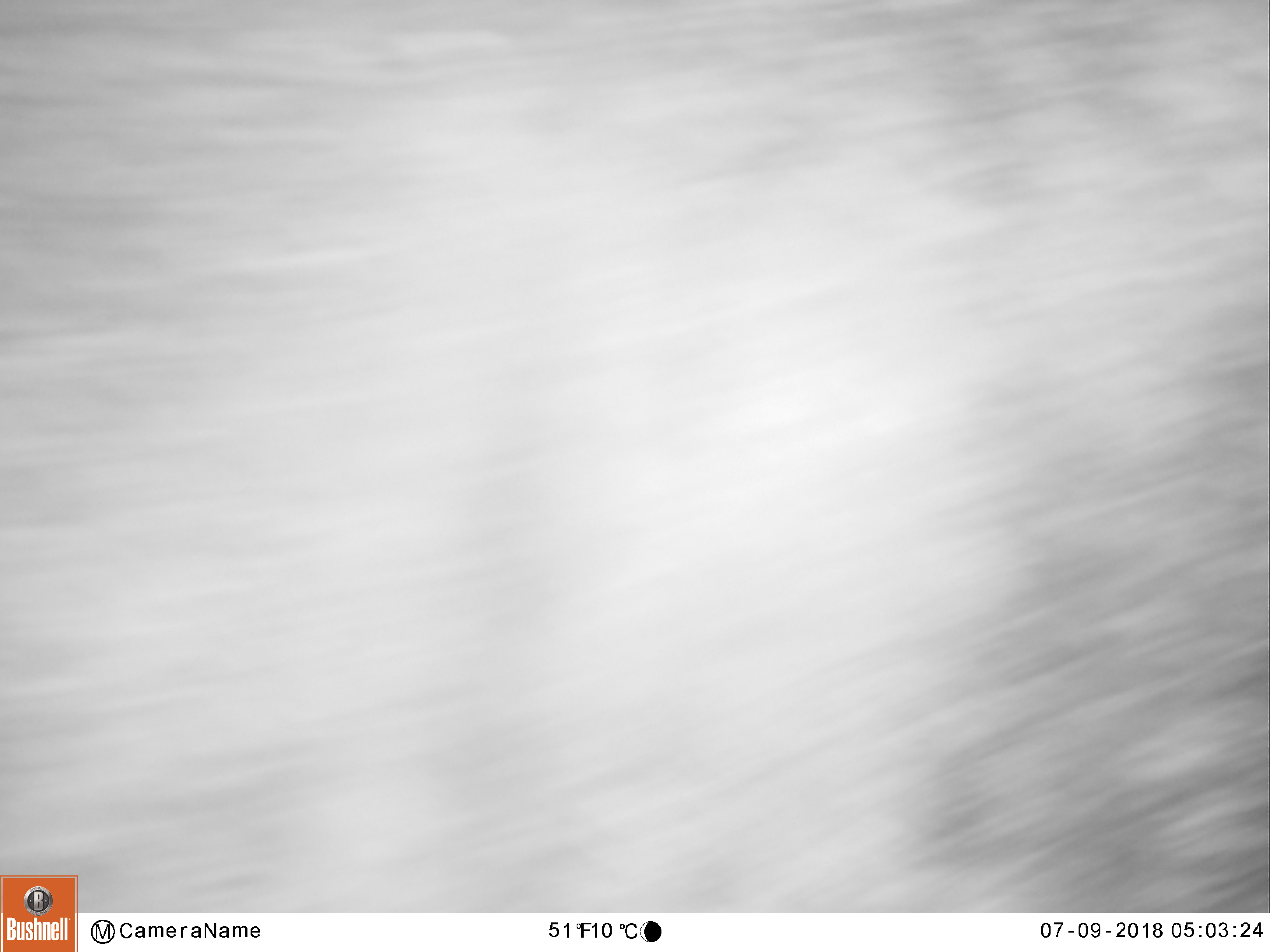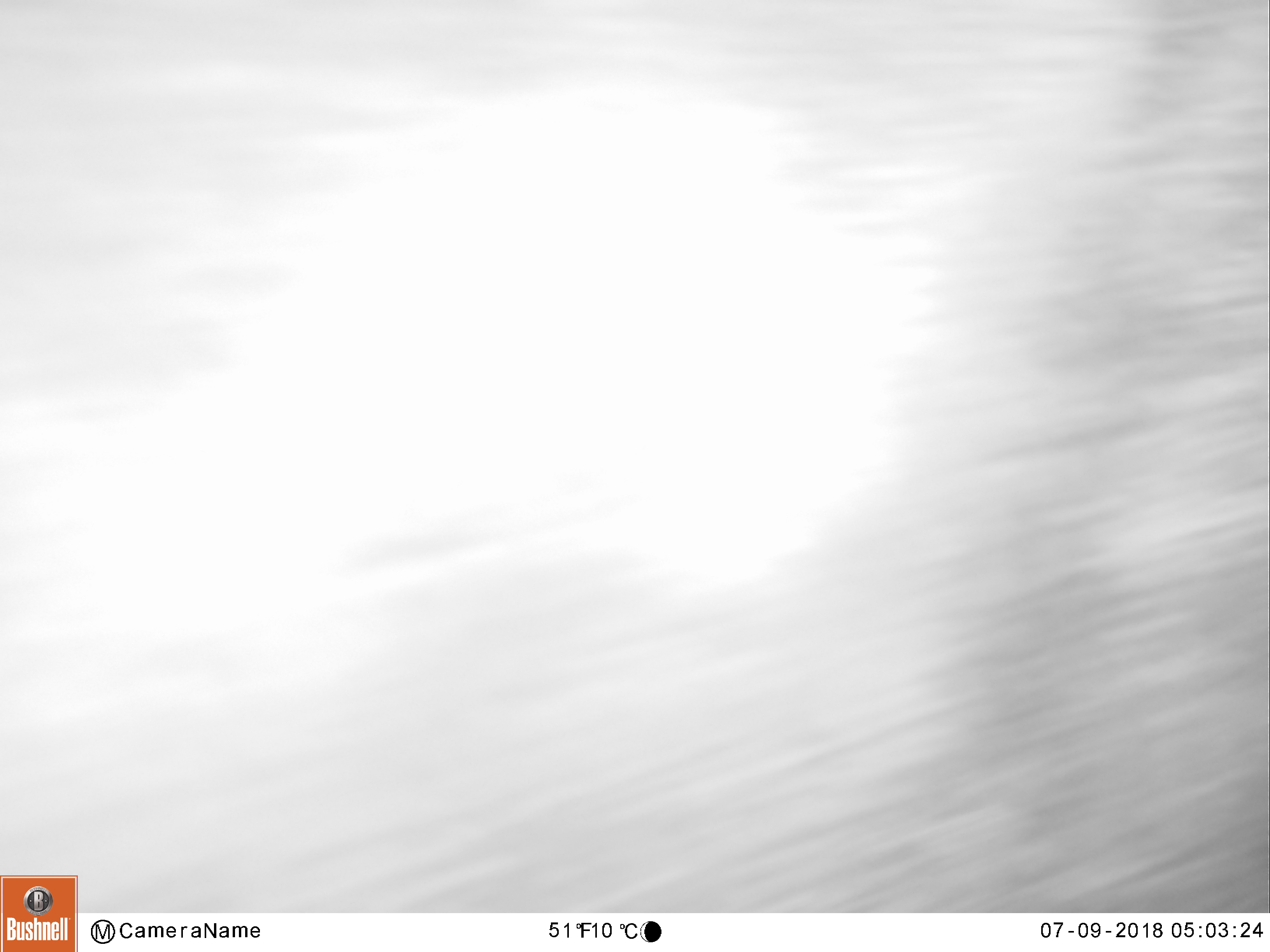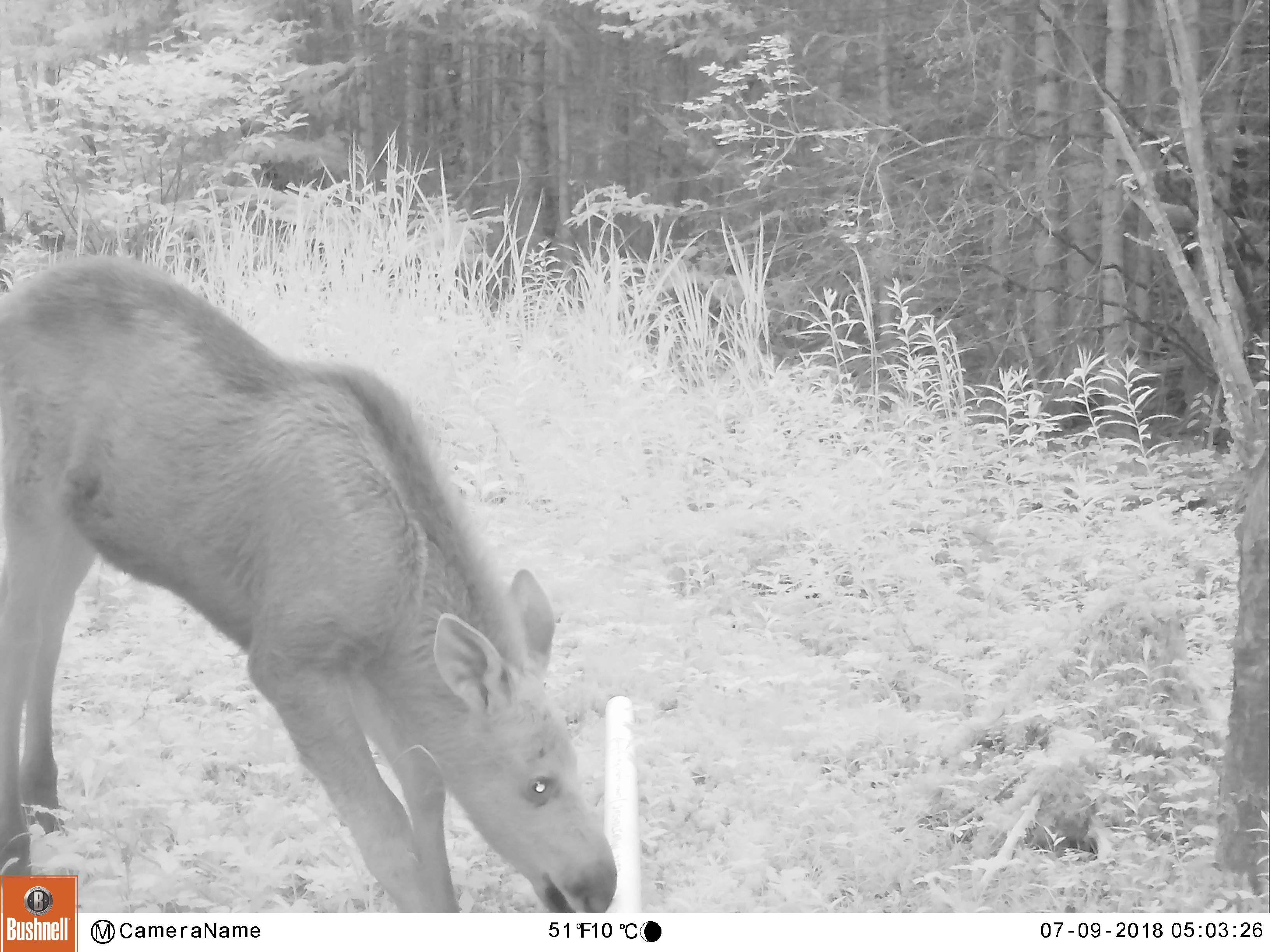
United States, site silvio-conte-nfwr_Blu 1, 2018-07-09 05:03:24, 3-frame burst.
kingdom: Animalia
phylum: Chordata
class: Mammalia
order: Artiodactyla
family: Cervidae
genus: Alces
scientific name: Alces alces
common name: moose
Moose (Alces alces).